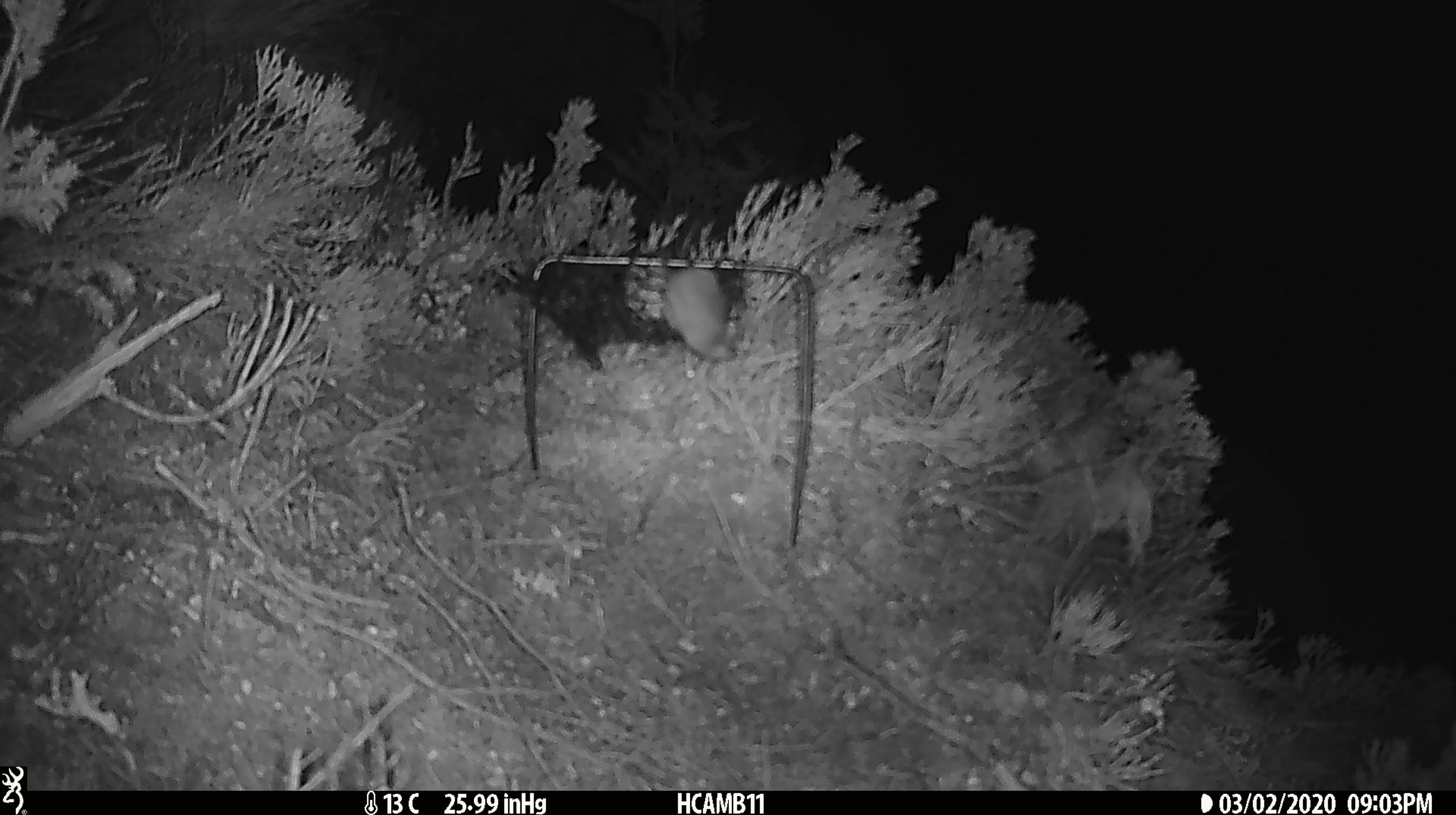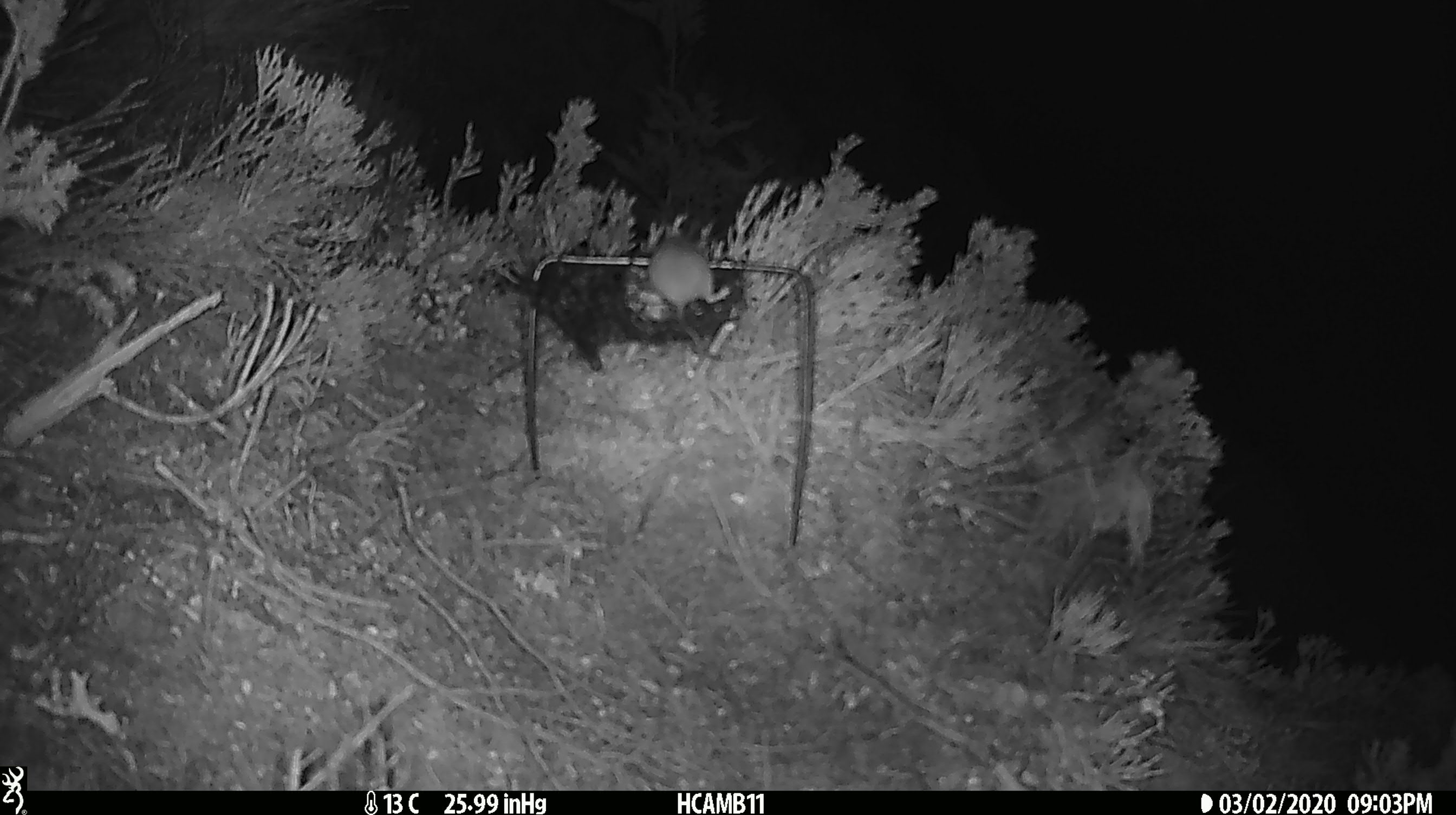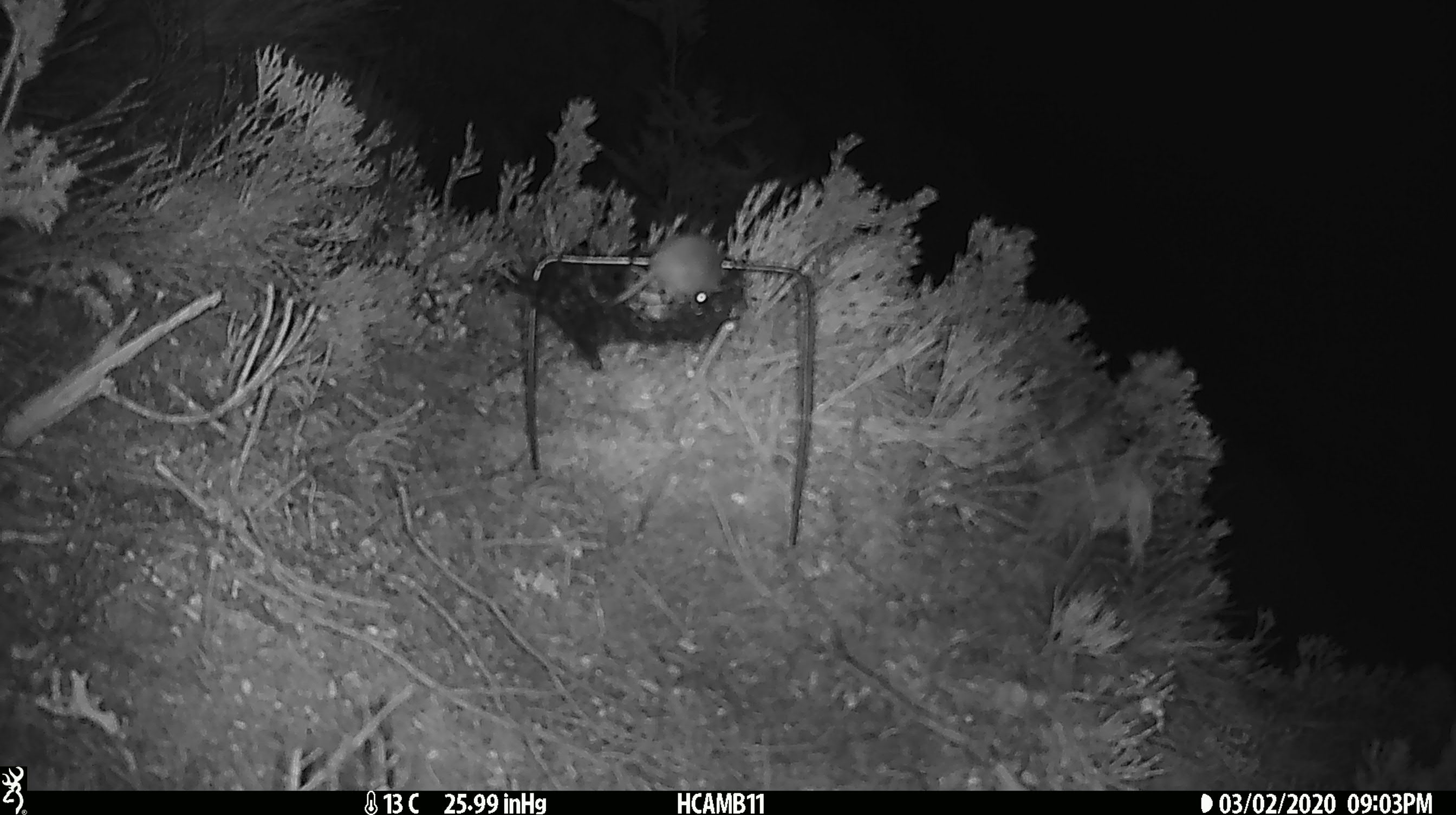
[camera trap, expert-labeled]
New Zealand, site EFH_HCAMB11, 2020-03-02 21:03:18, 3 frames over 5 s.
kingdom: Animalia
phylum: Chordata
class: Mammalia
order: Rodentia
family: Muridae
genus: Mus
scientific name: Mus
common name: mouse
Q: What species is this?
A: Mouse (Mus).